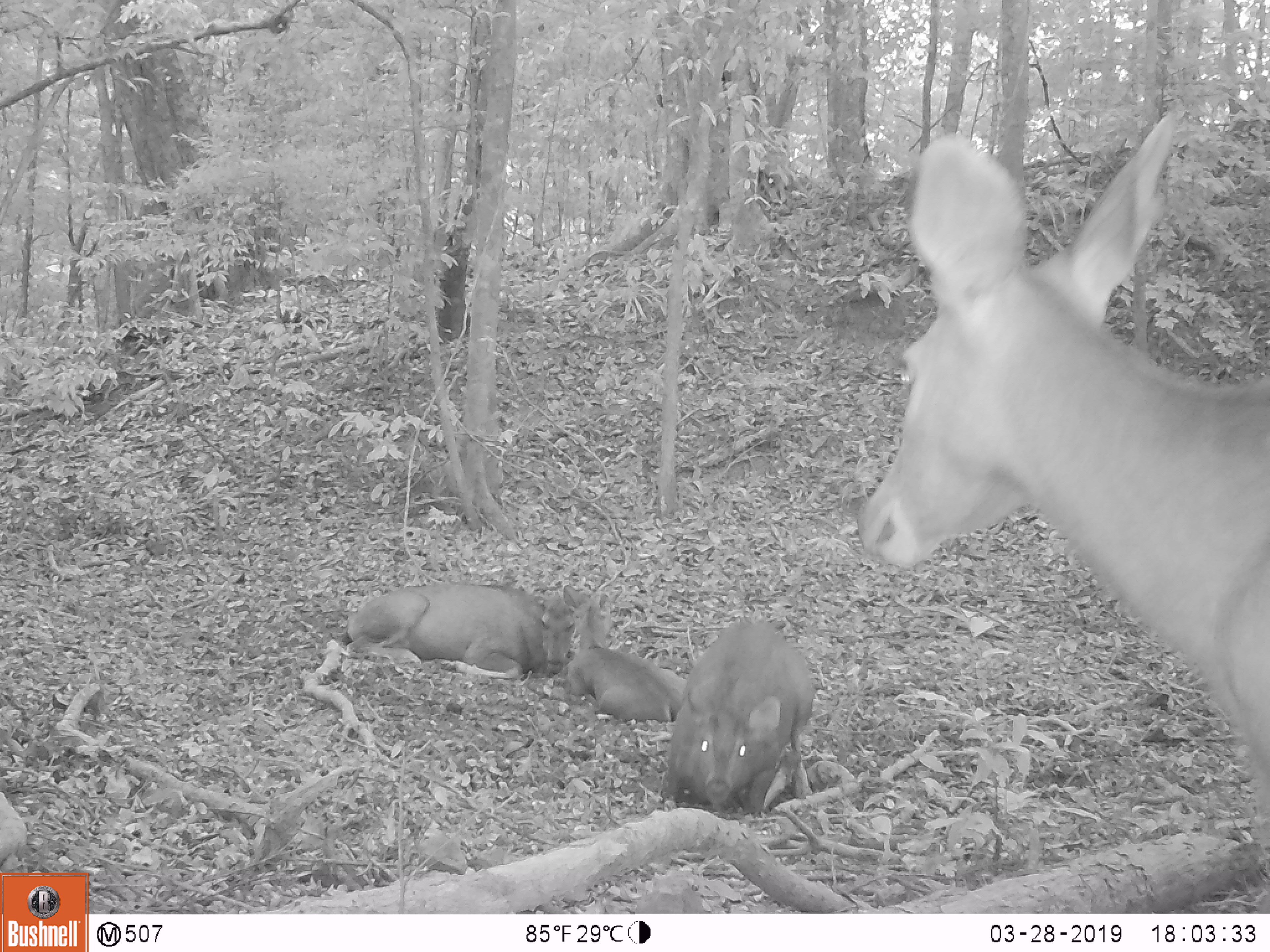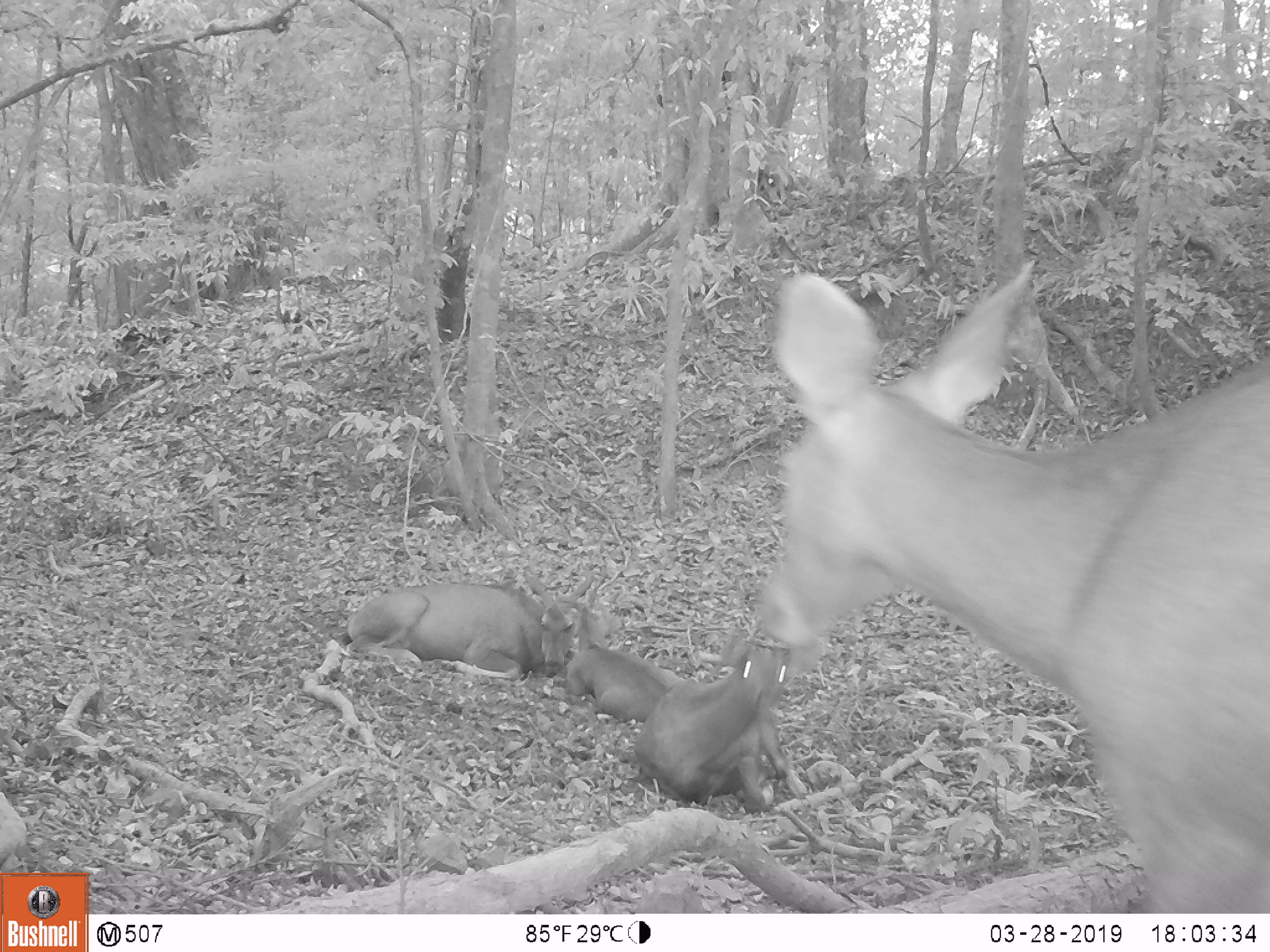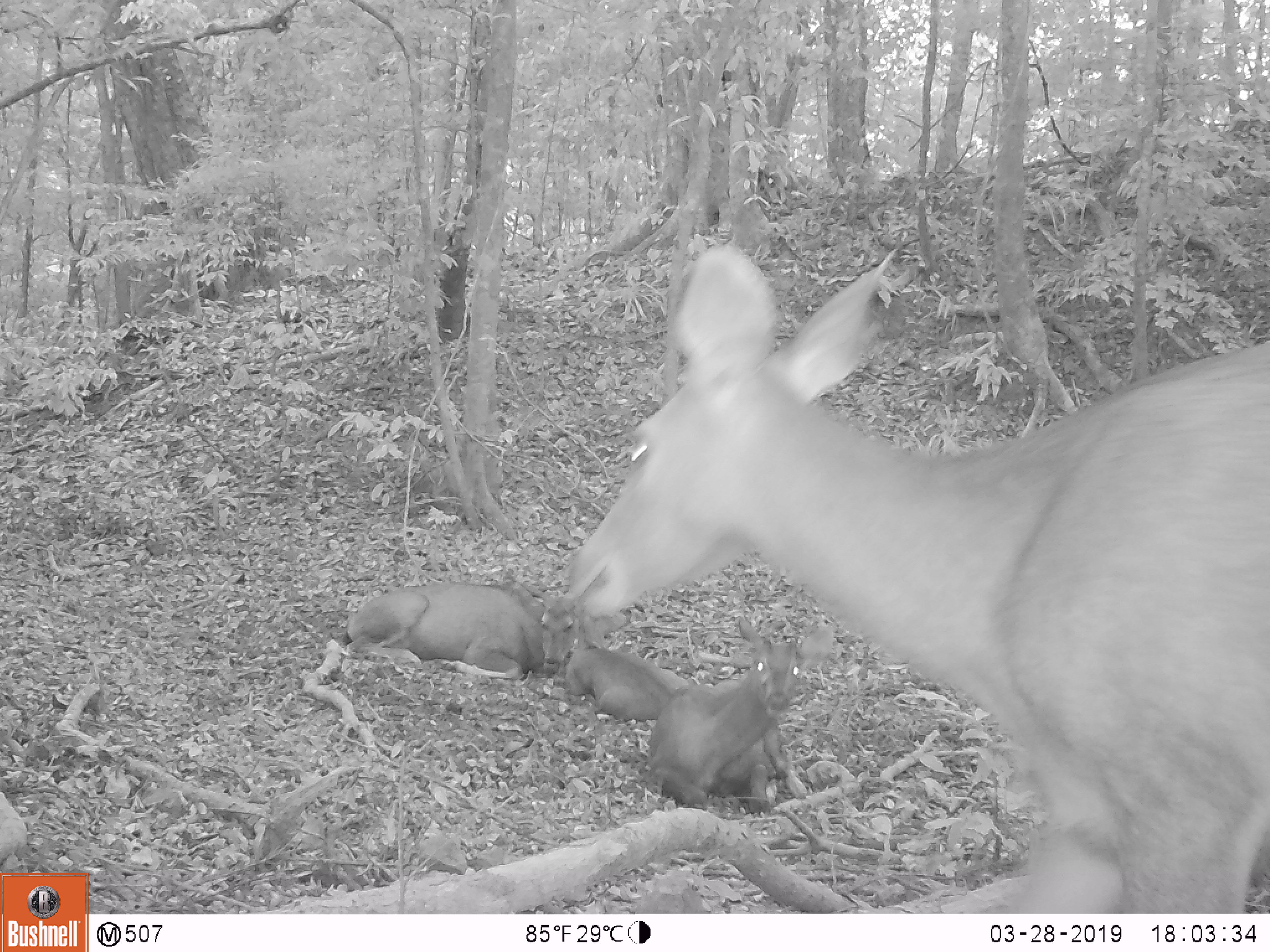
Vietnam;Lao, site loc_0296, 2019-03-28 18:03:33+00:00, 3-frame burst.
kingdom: Animalia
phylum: Chordata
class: Mammalia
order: Artiodactyla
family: Cervidae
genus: Rusa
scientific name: Rusa unicolor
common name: sambar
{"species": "sambar (Rusa unicolor)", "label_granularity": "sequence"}